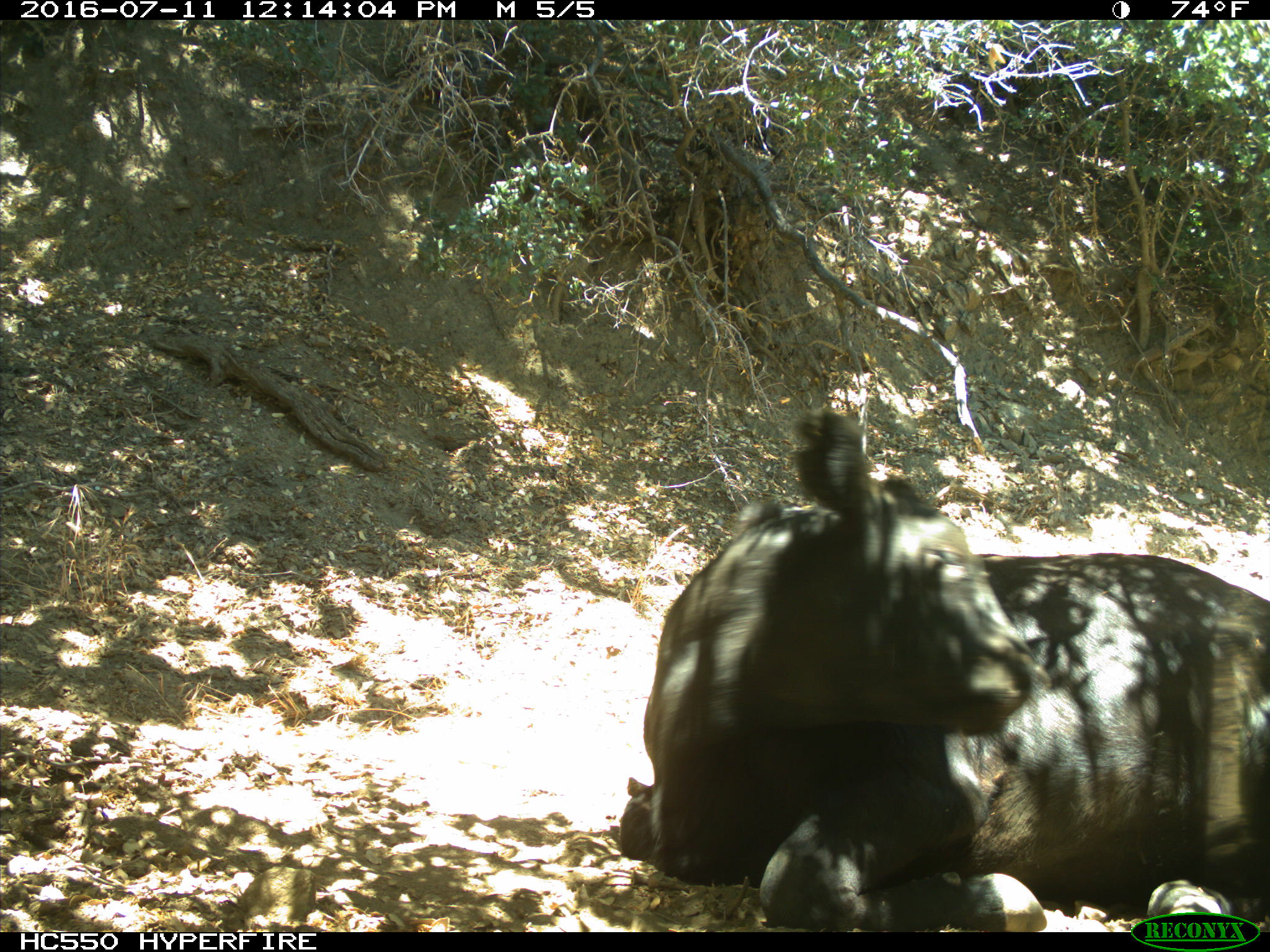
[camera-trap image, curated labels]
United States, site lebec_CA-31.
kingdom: Animalia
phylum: Chordata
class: Mammalia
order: Artiodactyla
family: Bovidae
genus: Bos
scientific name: Bos taurus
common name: domestic cow